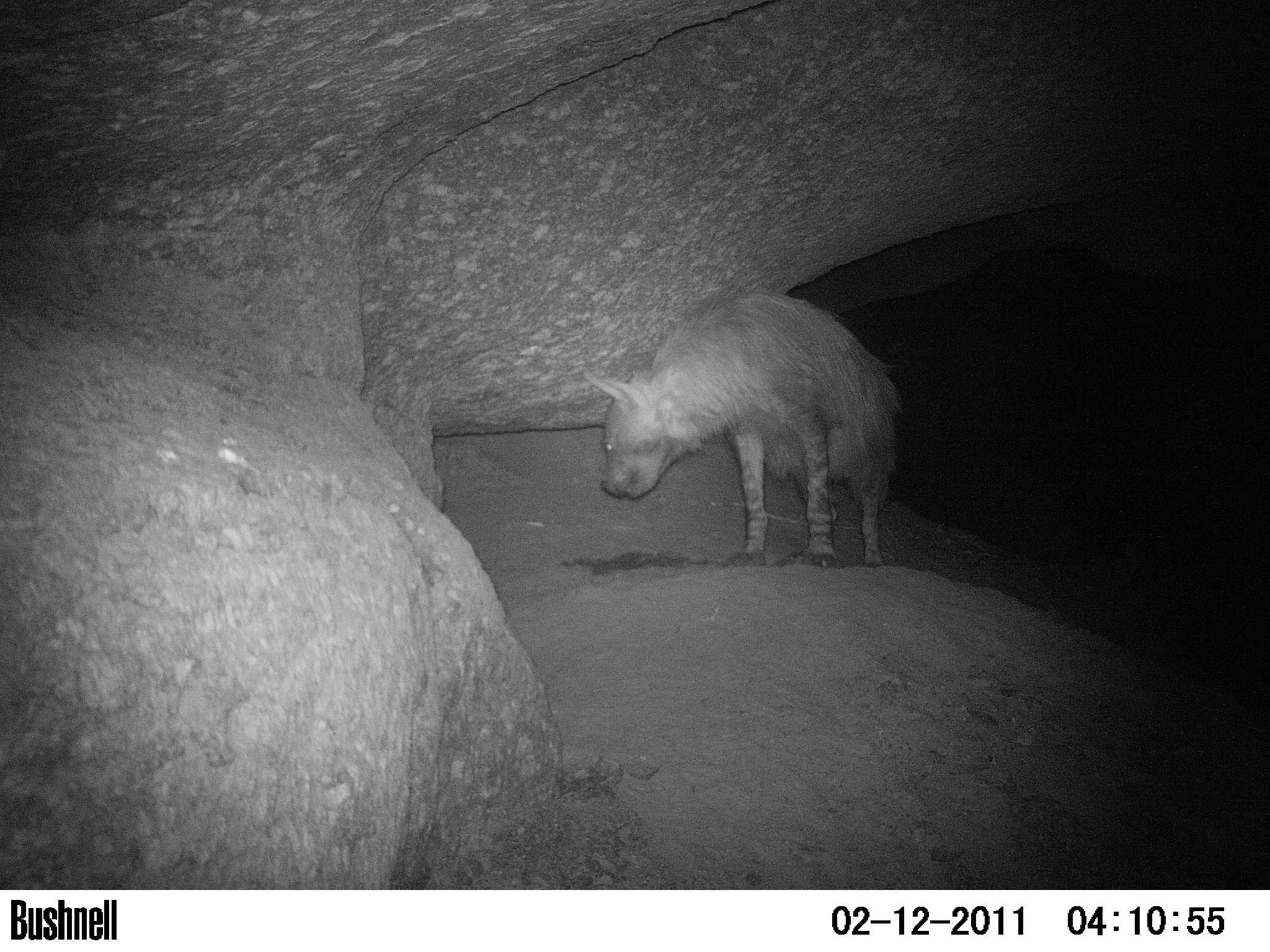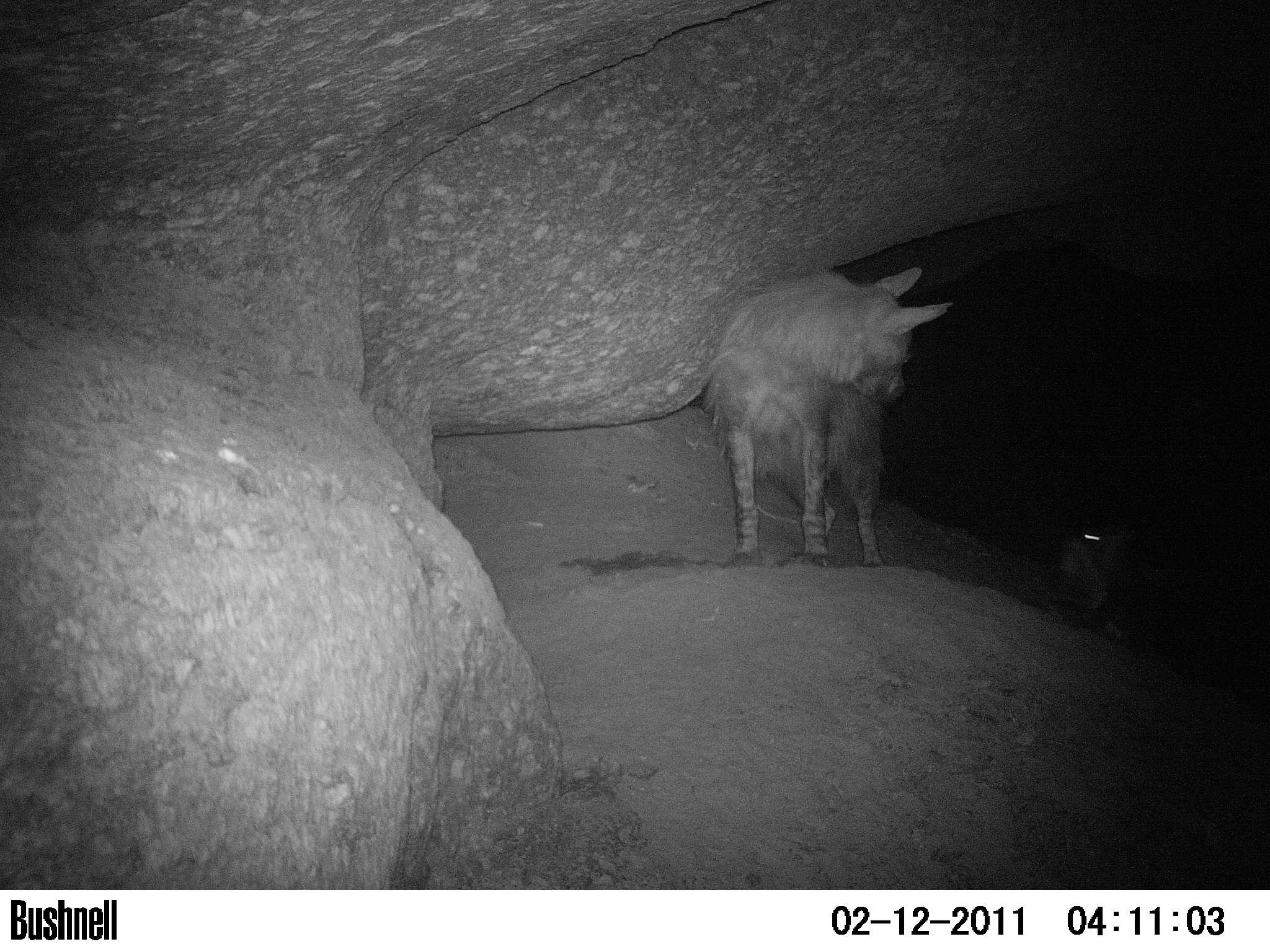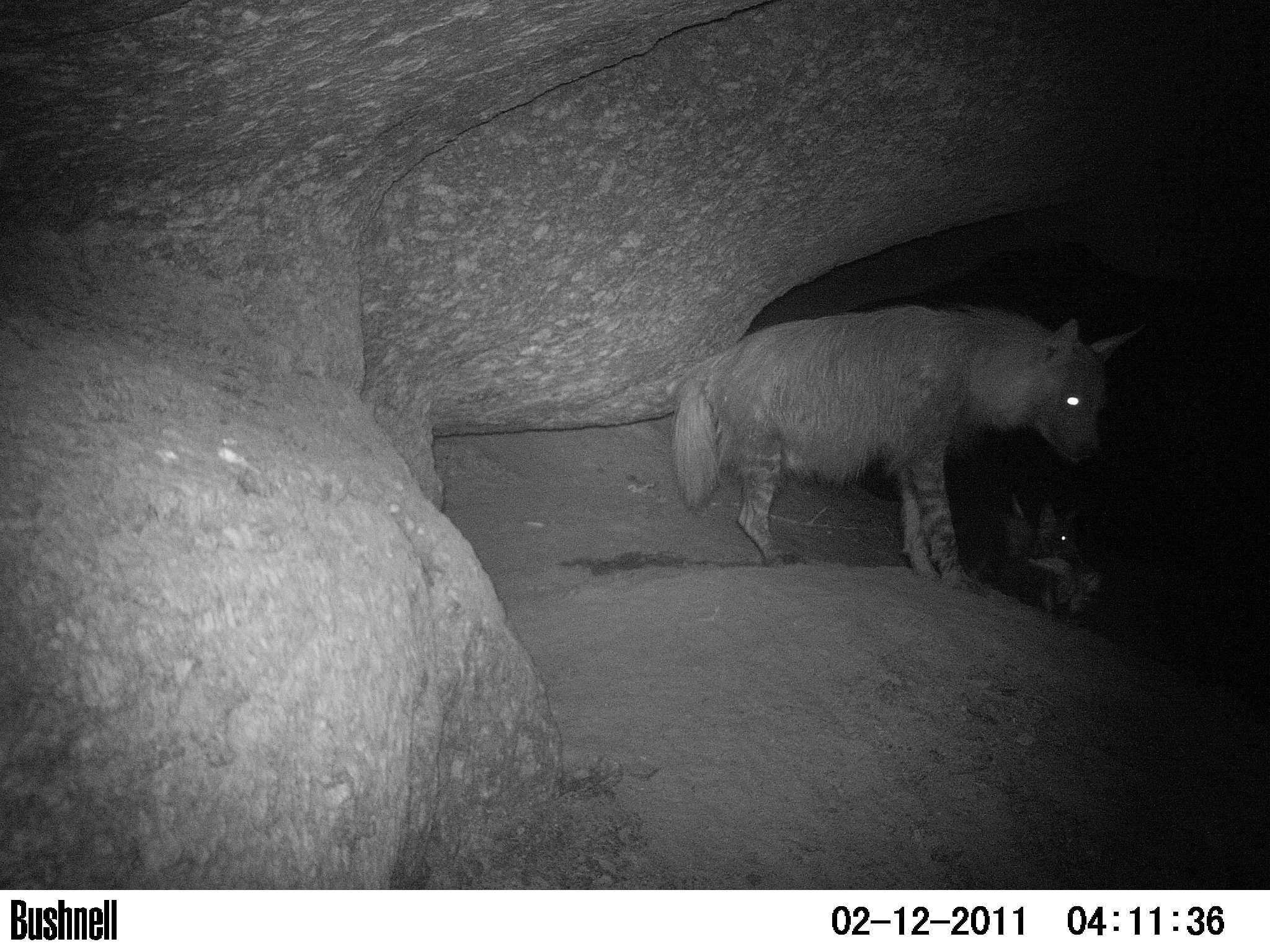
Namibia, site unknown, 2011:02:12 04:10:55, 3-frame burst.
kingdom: Animalia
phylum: Chordata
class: Mammalia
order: Carnivora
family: Hyaenidae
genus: Parahyaena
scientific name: Parahyaena brunnea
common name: brown hyena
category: hyaena brunnea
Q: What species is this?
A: Hyaena brunnea (brown hyena) (Parahyaena brunnea).